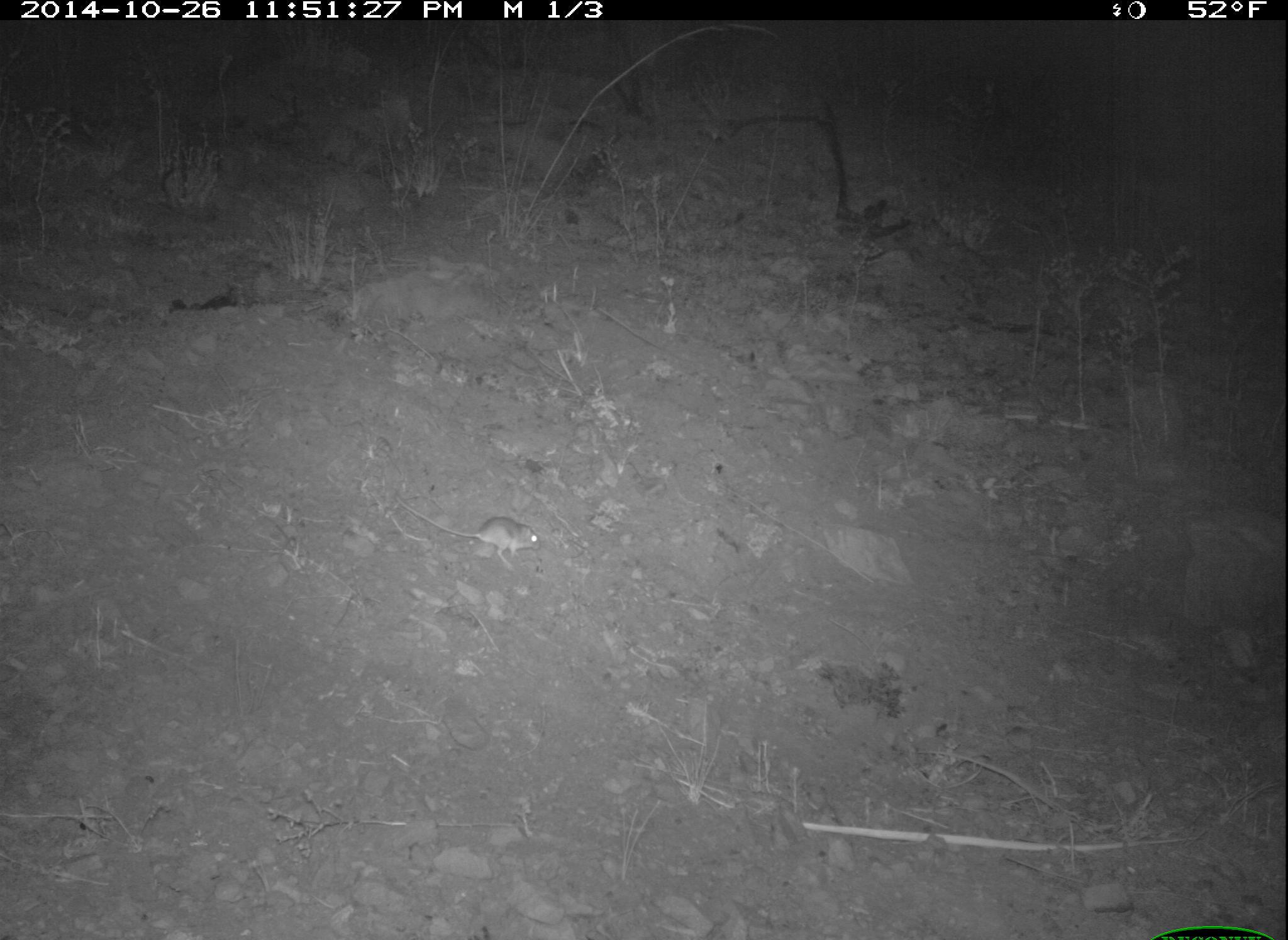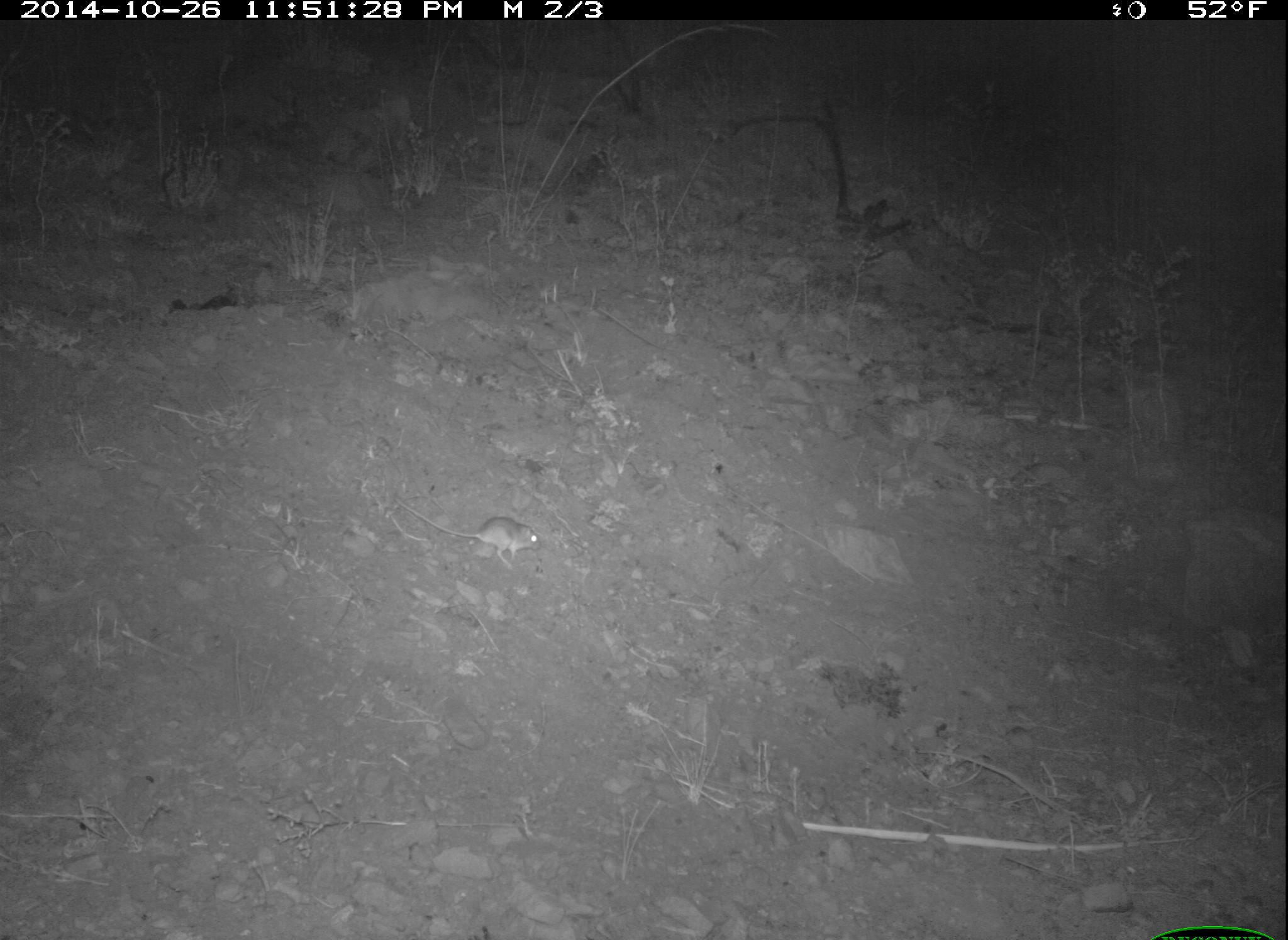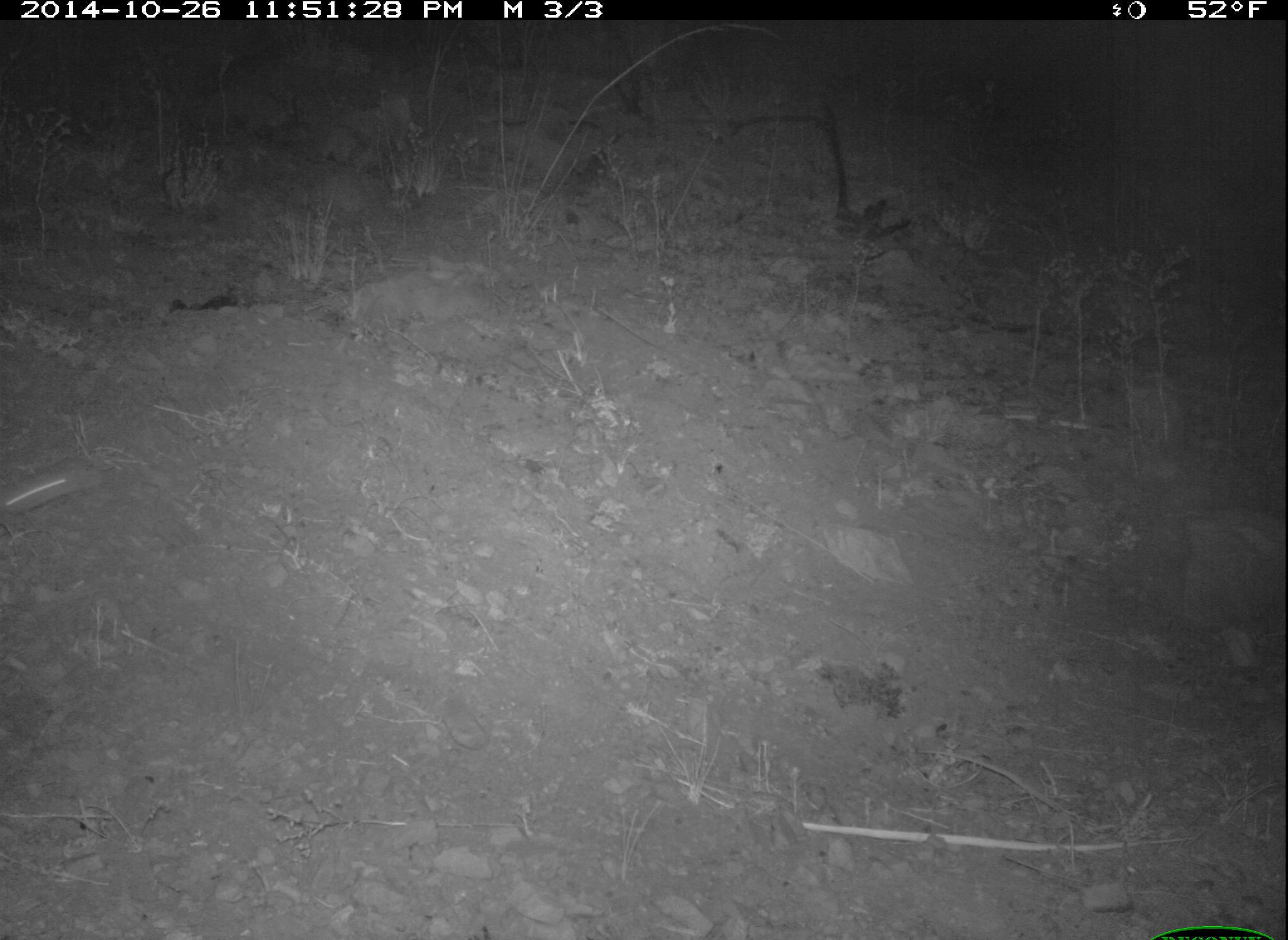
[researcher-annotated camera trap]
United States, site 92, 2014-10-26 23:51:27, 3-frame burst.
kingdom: Animalia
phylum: Chordata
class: Mammalia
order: Rodentia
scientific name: Rodentia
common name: rodent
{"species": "rodent (Rodentia)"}